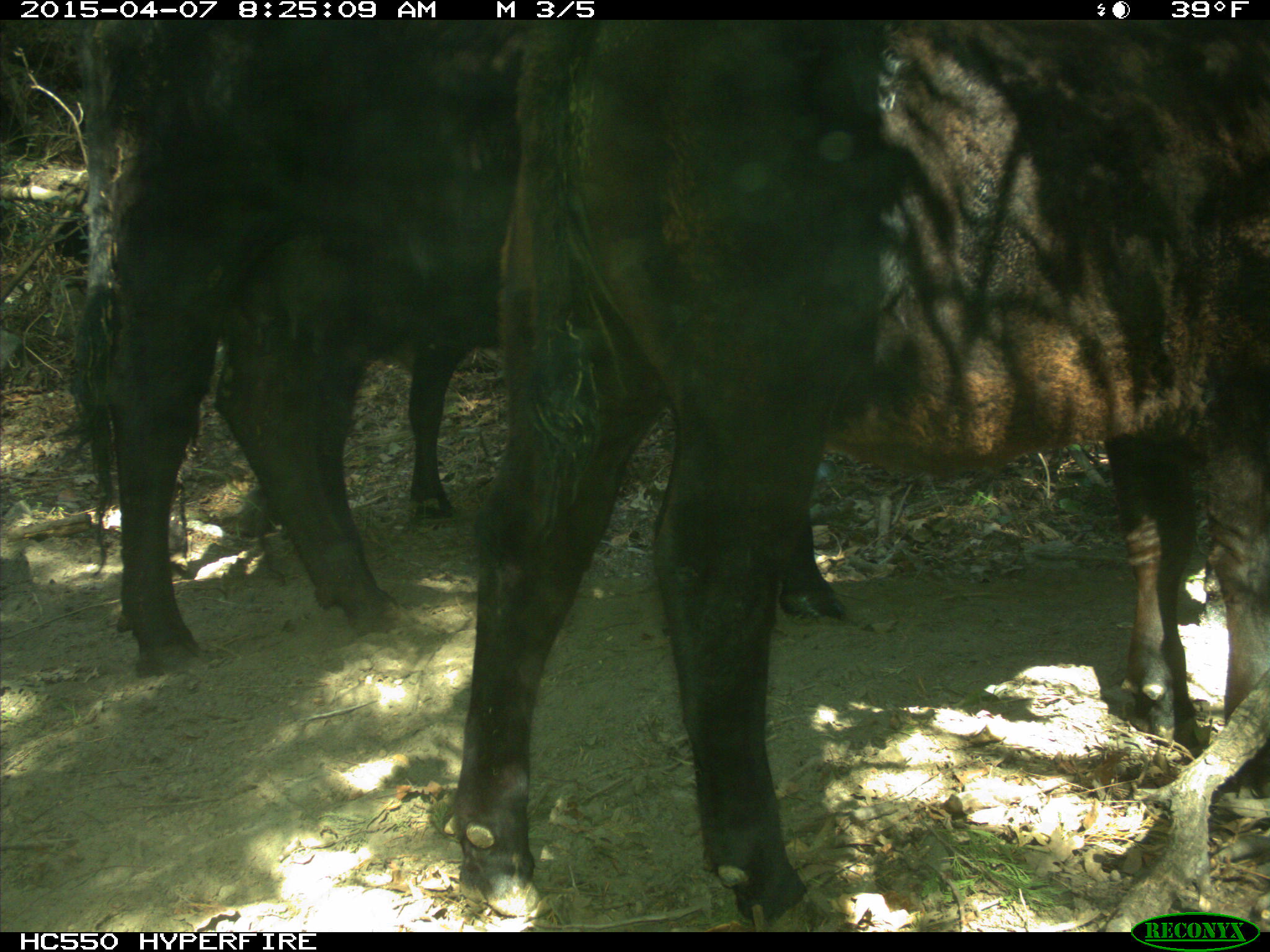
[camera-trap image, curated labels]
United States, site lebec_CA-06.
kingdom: Animalia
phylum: Chordata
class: Mammalia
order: Artiodactyla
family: Bovidae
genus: Bos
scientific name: Bos taurus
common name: domestic cow